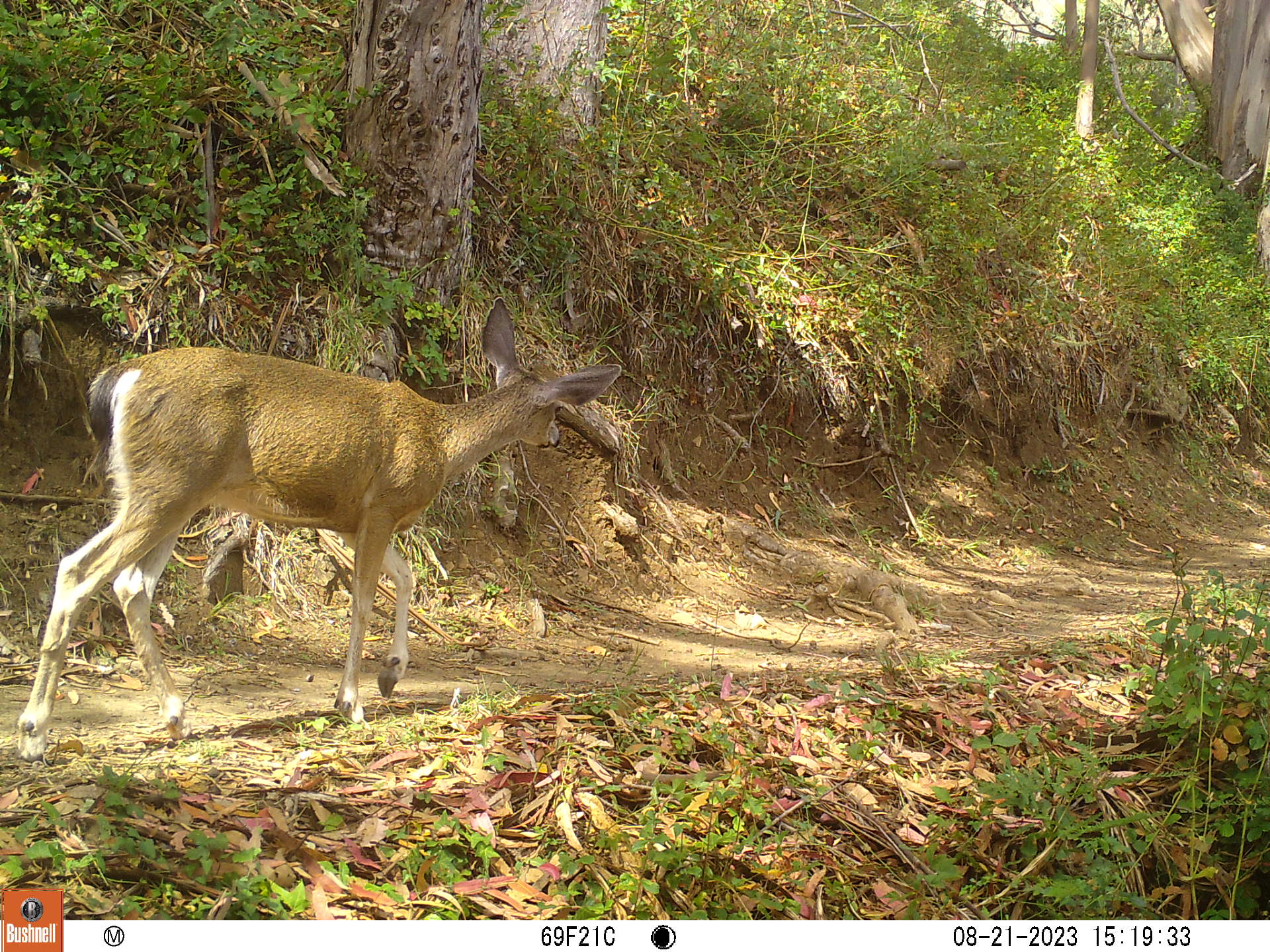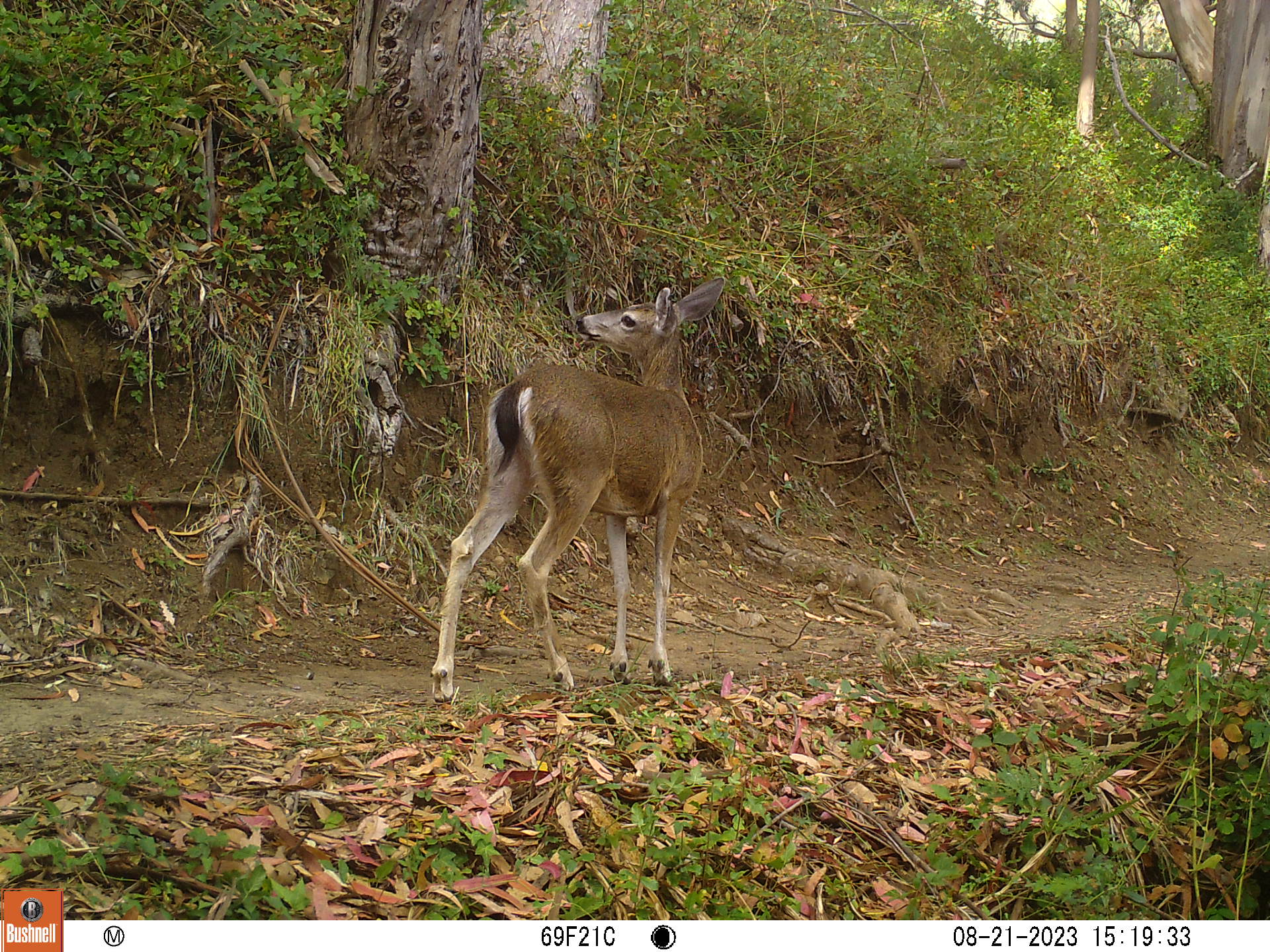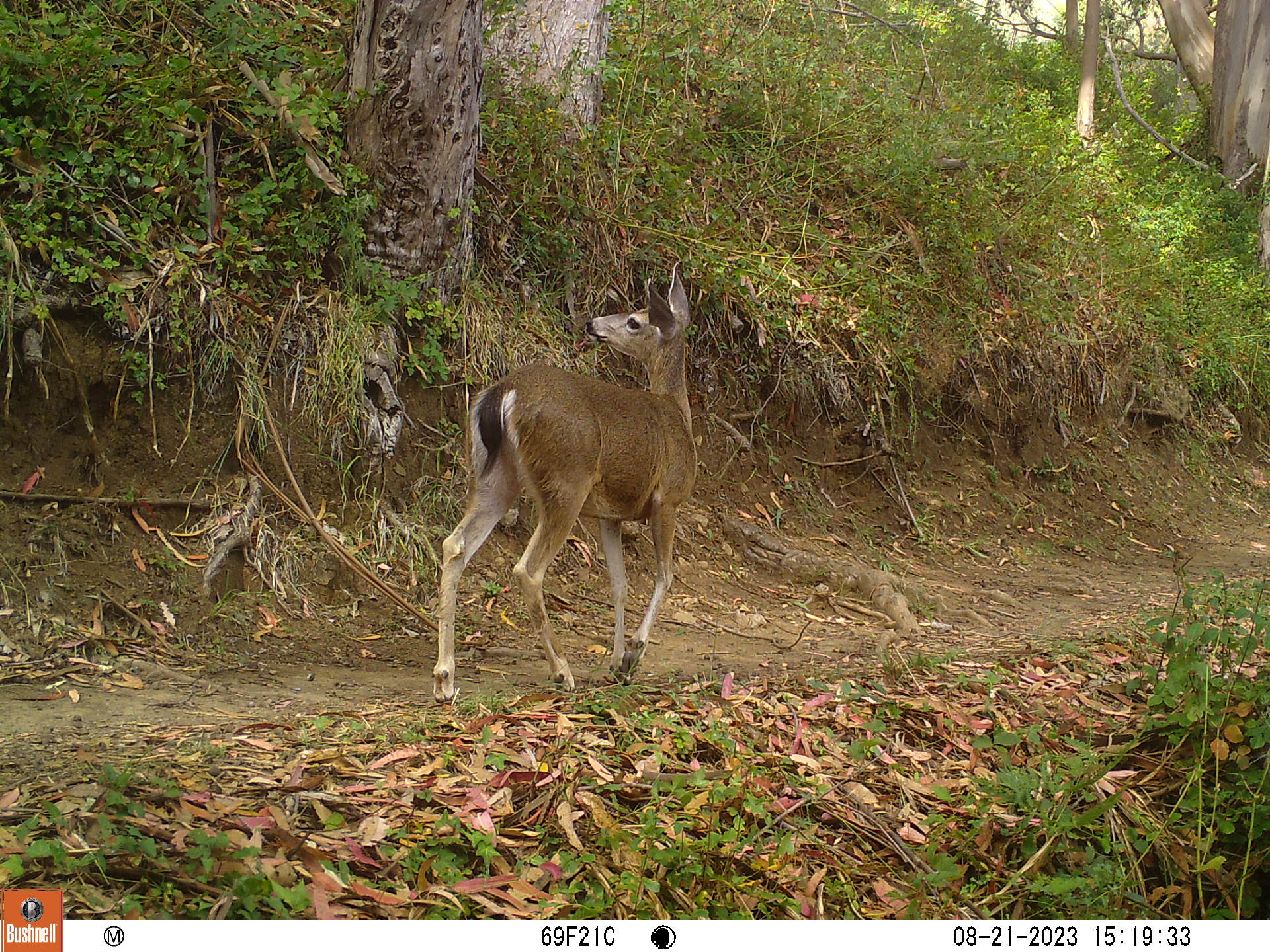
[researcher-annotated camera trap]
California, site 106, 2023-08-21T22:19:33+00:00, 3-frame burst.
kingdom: Animalia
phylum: Chordata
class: Mammalia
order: Artiodactyla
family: Cervidae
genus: Odocoileus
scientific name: Odocoileus hemionus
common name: mule deer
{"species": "mule deer (Odocoileus hemionus)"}